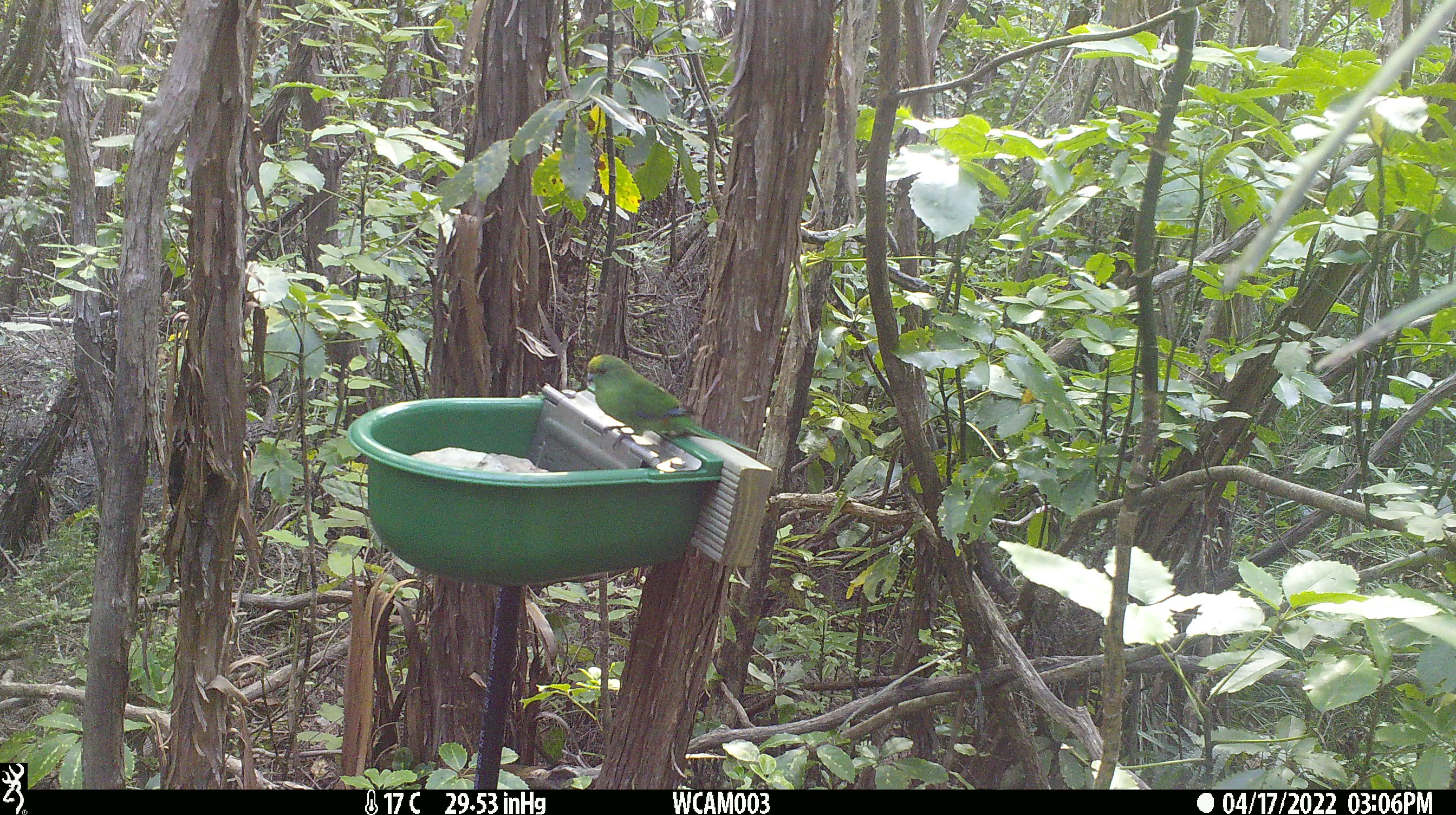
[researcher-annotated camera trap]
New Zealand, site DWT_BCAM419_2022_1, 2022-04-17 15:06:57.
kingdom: Animalia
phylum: Chordata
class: Aves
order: Psittaciformes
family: Psittaculidae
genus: Cyanoramphus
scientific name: Cyanoramphus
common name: parakeet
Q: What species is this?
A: Parakeet (Cyanoramphus).